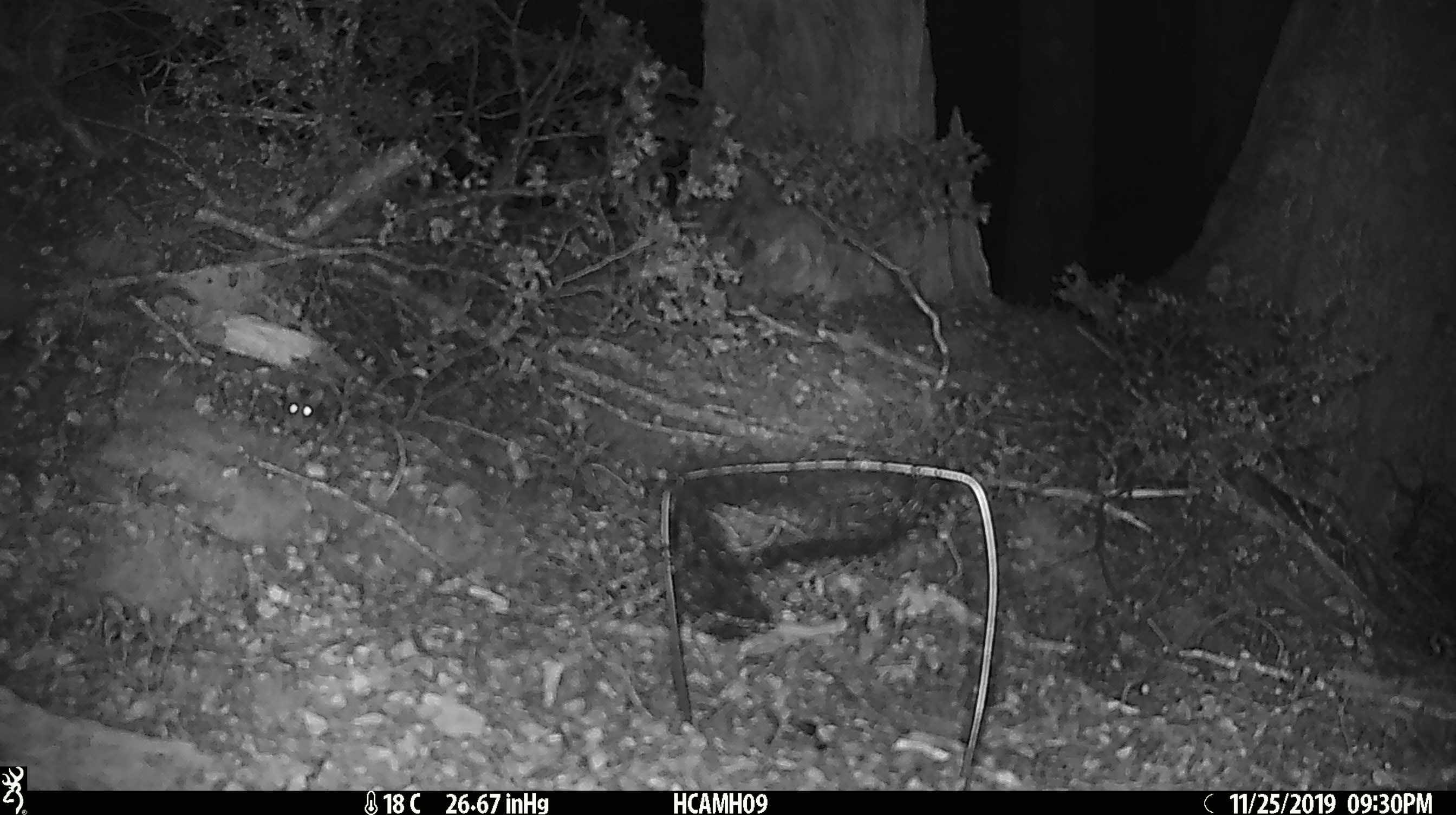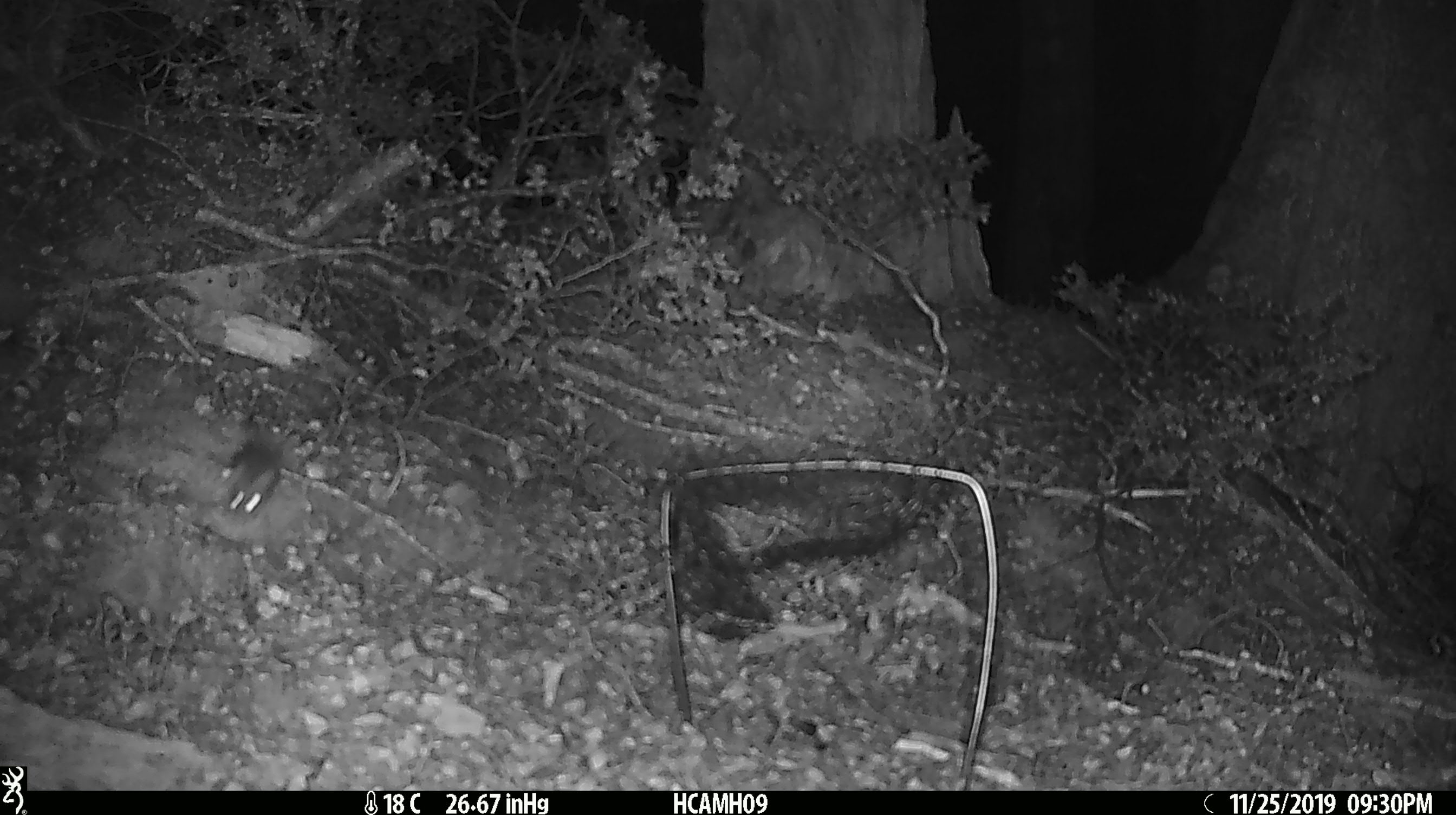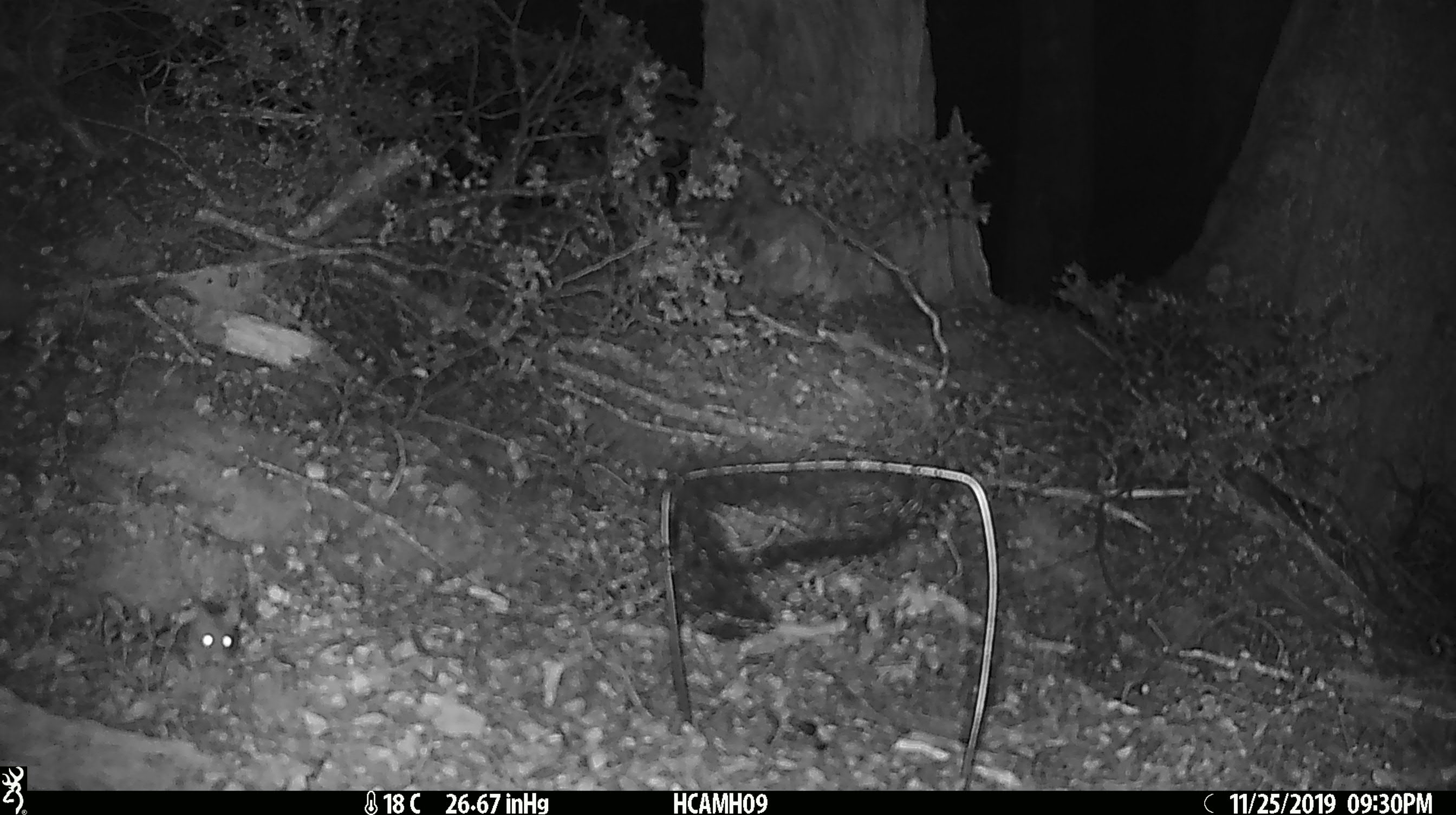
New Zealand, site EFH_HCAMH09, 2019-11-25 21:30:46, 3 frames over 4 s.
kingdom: Animalia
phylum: Chordata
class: Mammalia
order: Rodentia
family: Muridae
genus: Mus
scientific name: Mus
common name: mouse